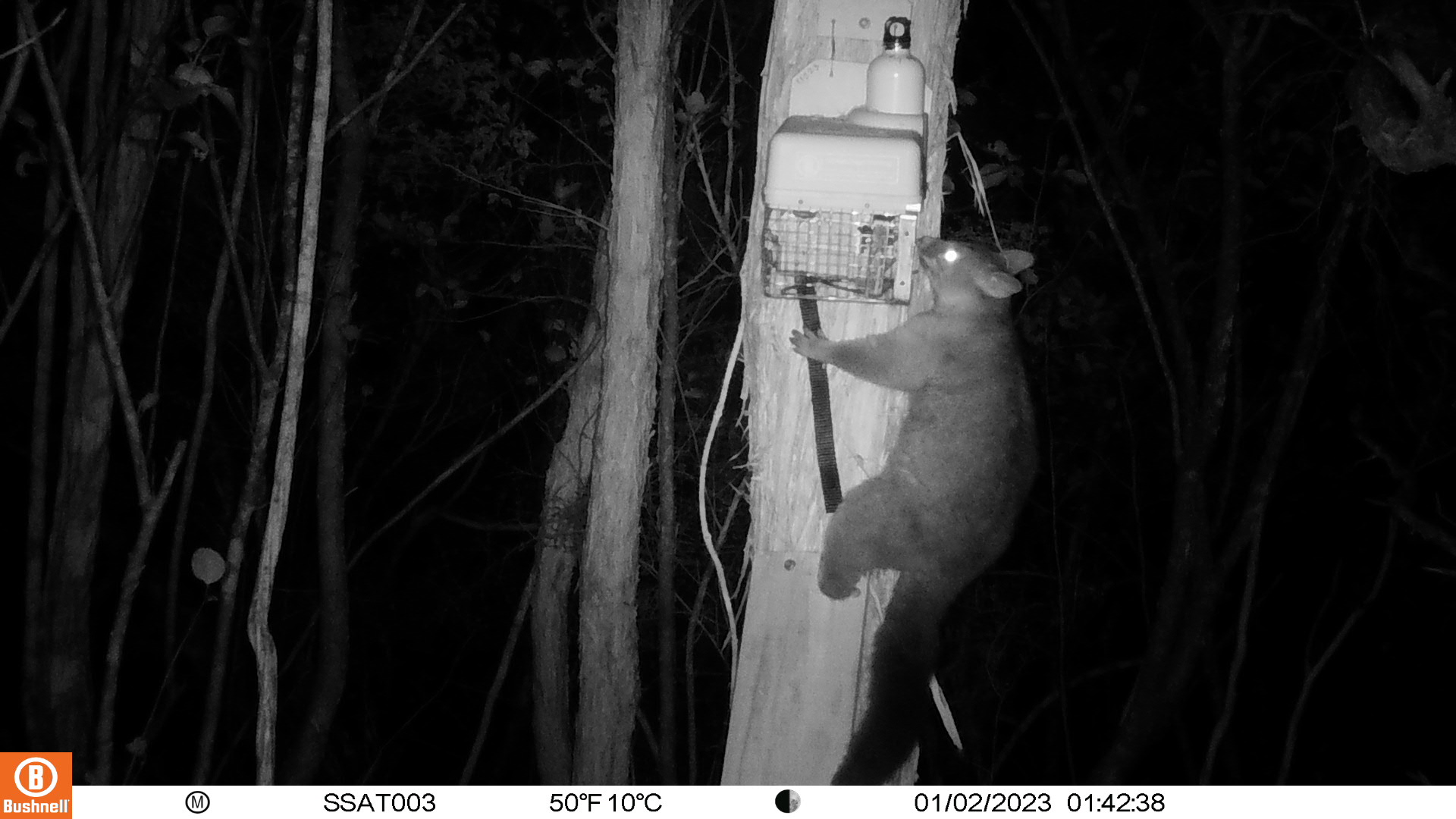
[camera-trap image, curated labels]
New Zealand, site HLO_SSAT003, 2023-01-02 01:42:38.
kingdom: Animalia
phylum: Chordata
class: Mammalia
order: Diprotodontia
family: Phalangeridae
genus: Trichosurus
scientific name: Trichosurus vulpecula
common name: common brushtail possum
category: possum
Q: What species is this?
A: Possum (common brushtail possum) (Trichosurus vulpecula).